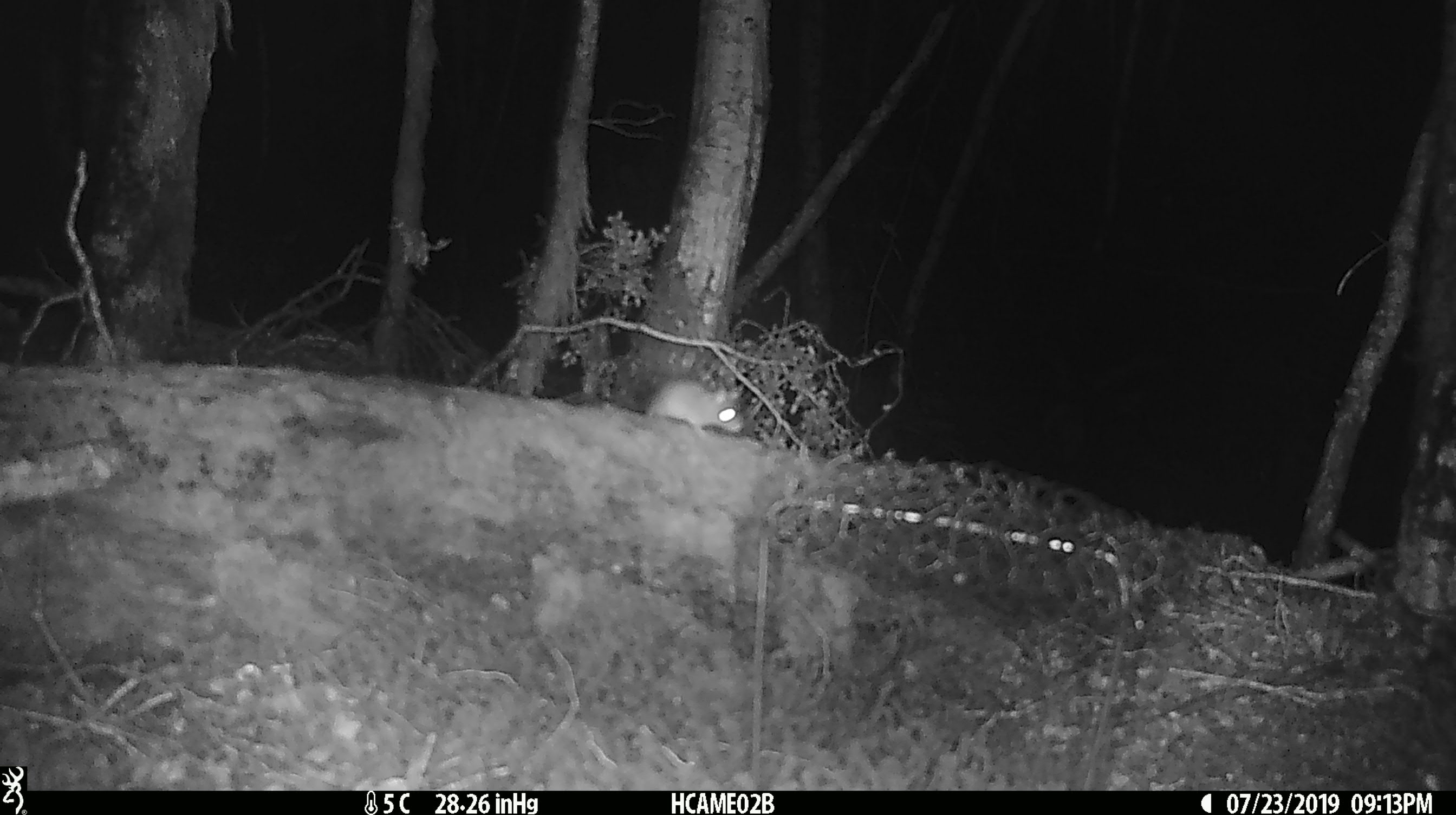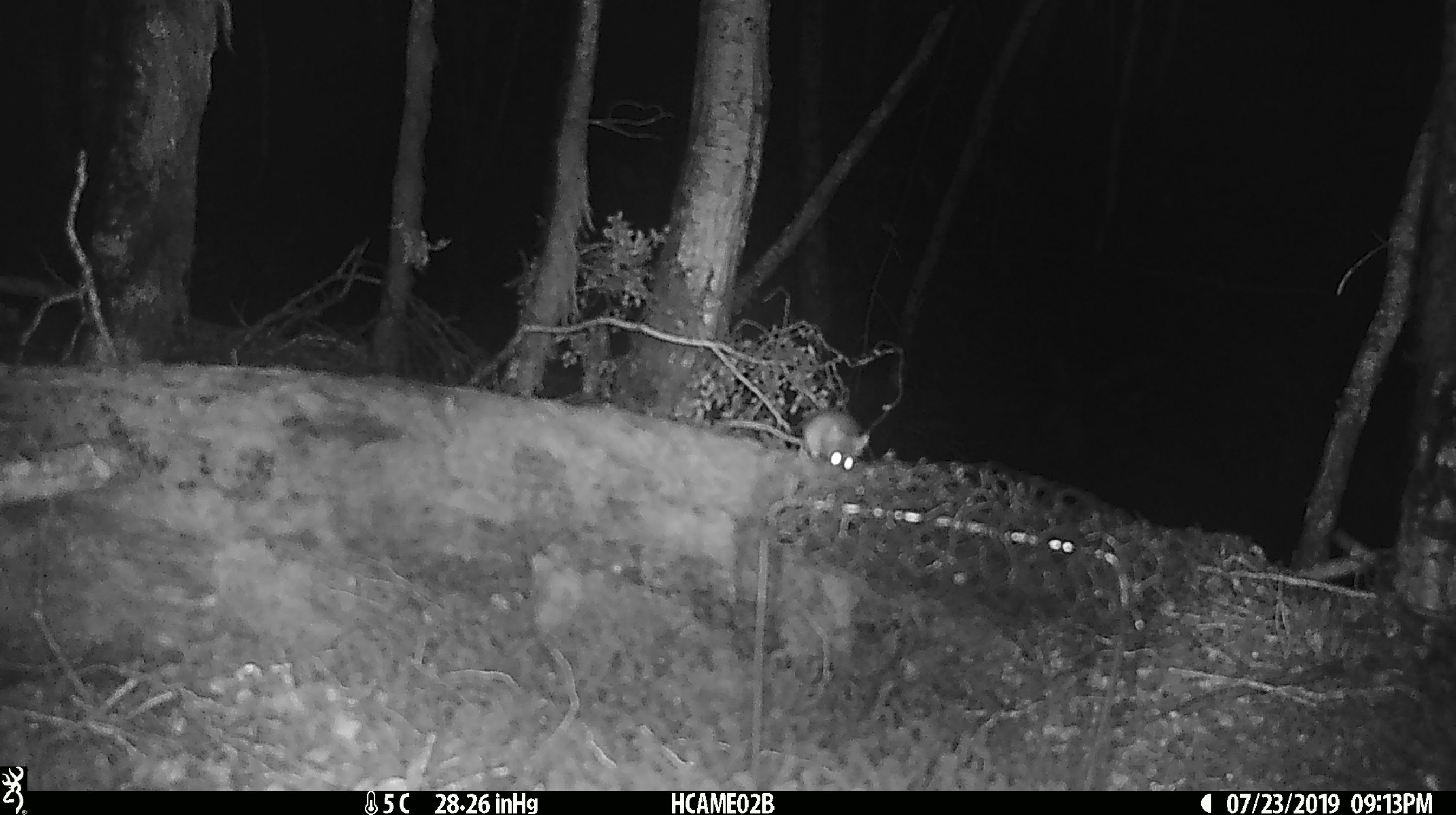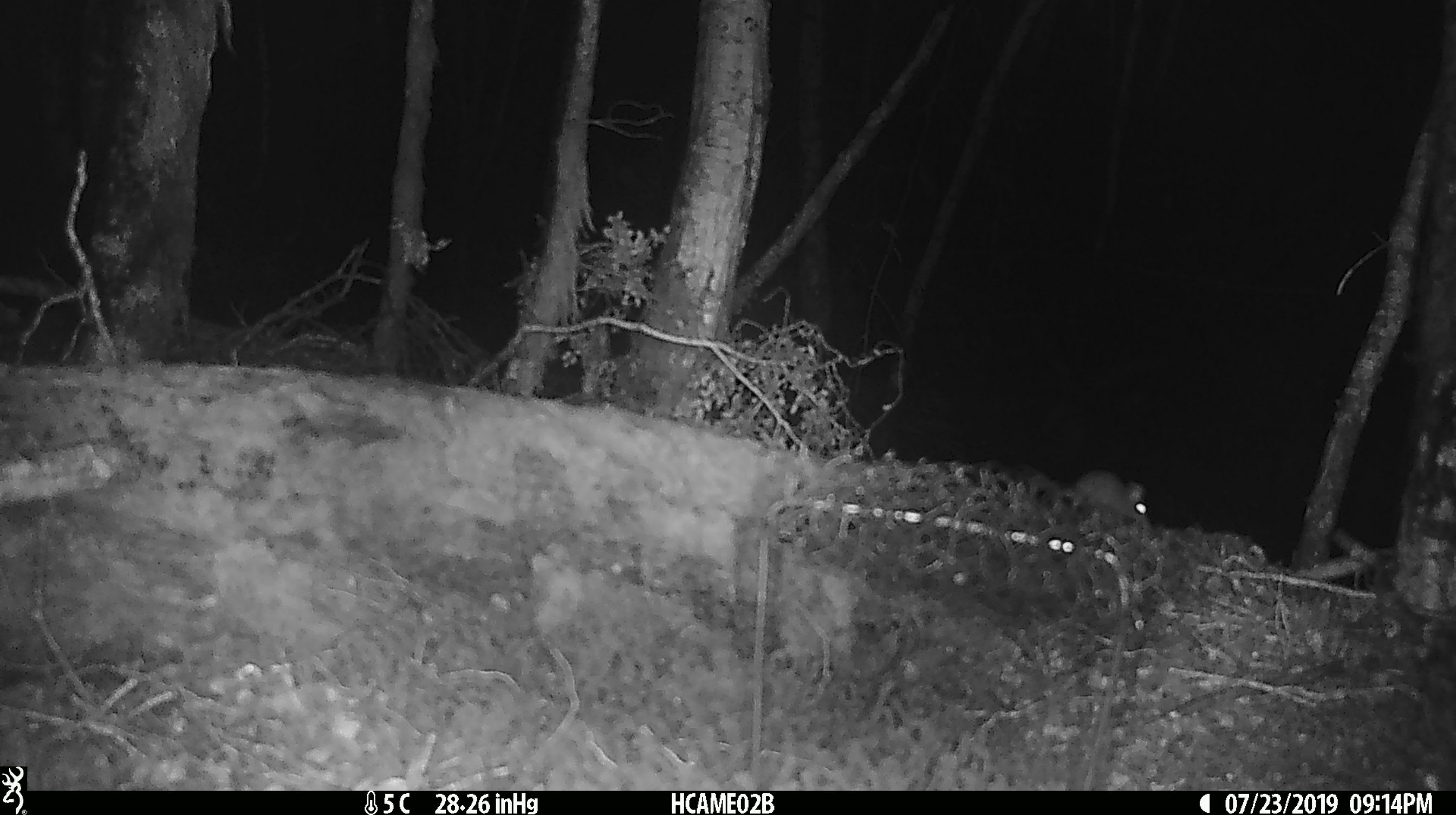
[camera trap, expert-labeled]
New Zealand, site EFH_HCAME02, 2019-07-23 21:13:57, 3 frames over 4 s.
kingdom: Animalia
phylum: Chordata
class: Mammalia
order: Rodentia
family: Muridae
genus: Mus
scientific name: Mus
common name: mouse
Mouse (Mus).